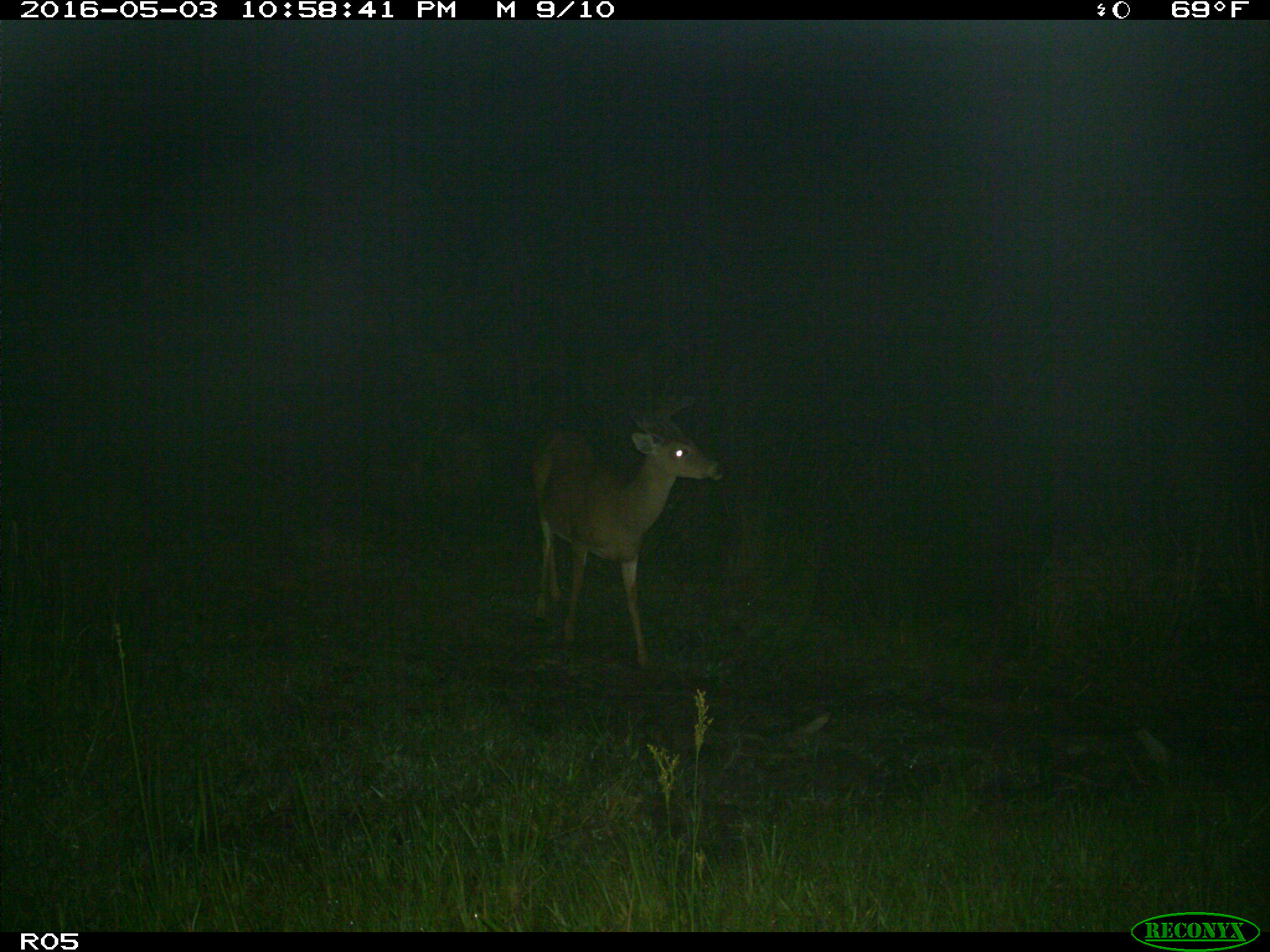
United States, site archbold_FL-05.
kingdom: Animalia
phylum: Chordata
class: Mammalia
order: Artiodactyla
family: Cervidae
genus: Odocoileus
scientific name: Odocoileus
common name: deer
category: unidentified deer